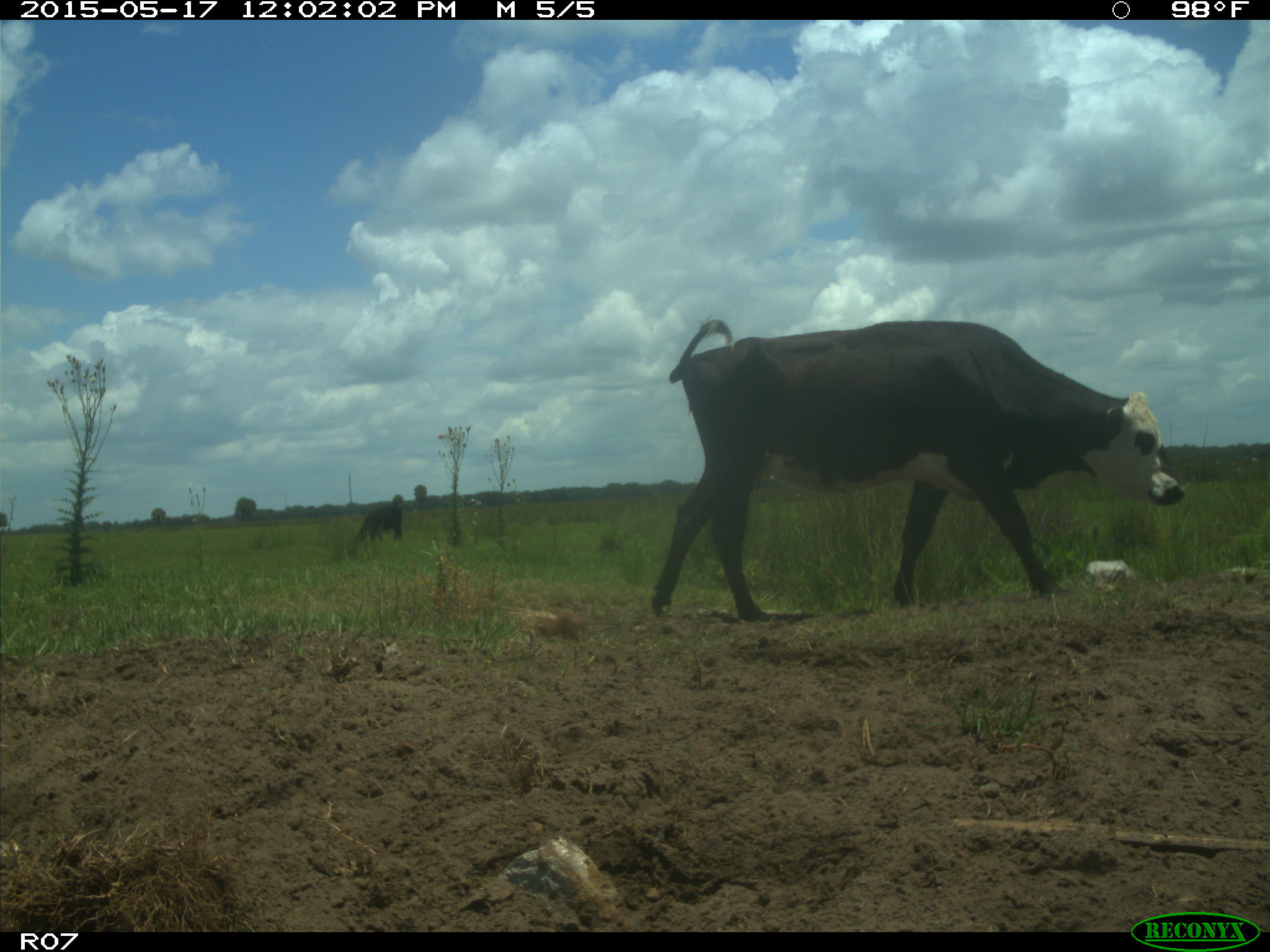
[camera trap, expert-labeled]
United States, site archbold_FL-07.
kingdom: Animalia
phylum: Chordata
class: Mammalia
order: Artiodactyla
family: Bovidae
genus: Bos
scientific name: Bos taurus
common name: domestic cow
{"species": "Bos taurus (domestic cow)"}